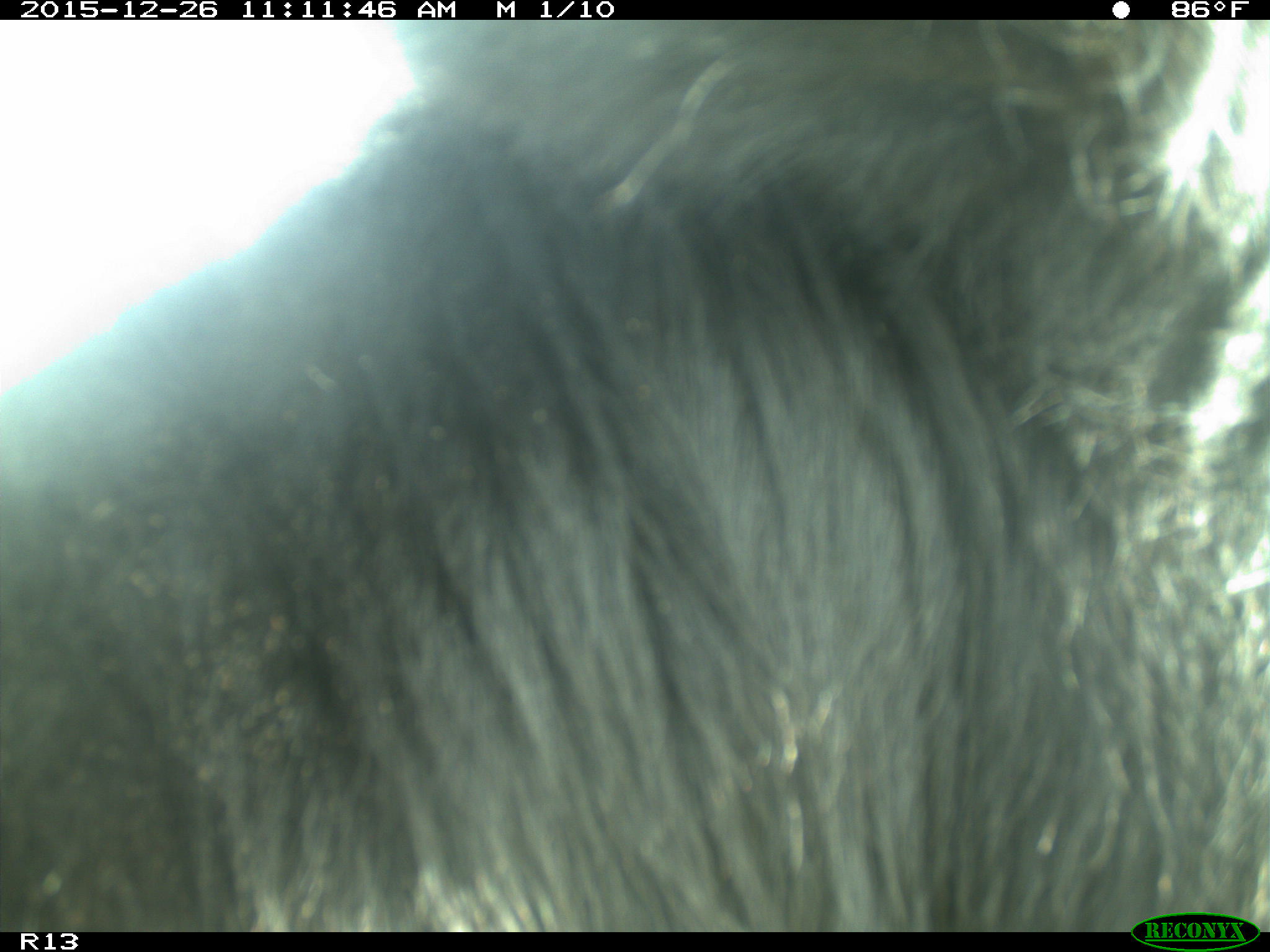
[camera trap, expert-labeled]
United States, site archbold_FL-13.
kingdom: Animalia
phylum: Chordata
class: Mammalia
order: Artiodactyla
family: Bovidae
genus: Bos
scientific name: Bos taurus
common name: domestic cow